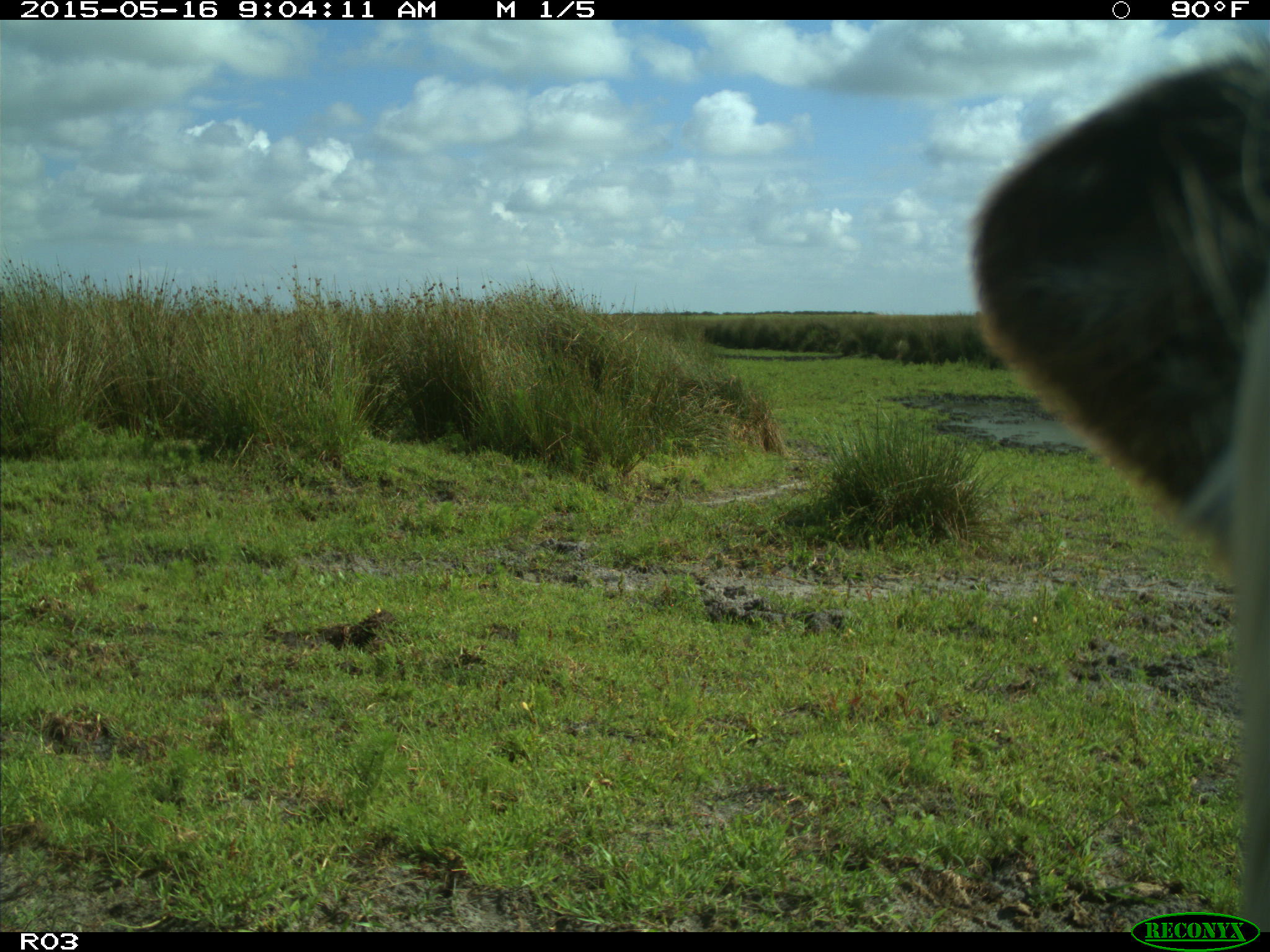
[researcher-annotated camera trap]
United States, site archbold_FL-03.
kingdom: Animalia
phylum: Chordata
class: Mammalia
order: Artiodactyla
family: Bovidae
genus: Bos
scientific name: Bos taurus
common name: domestic cow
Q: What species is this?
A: Bos taurus (domestic cow).